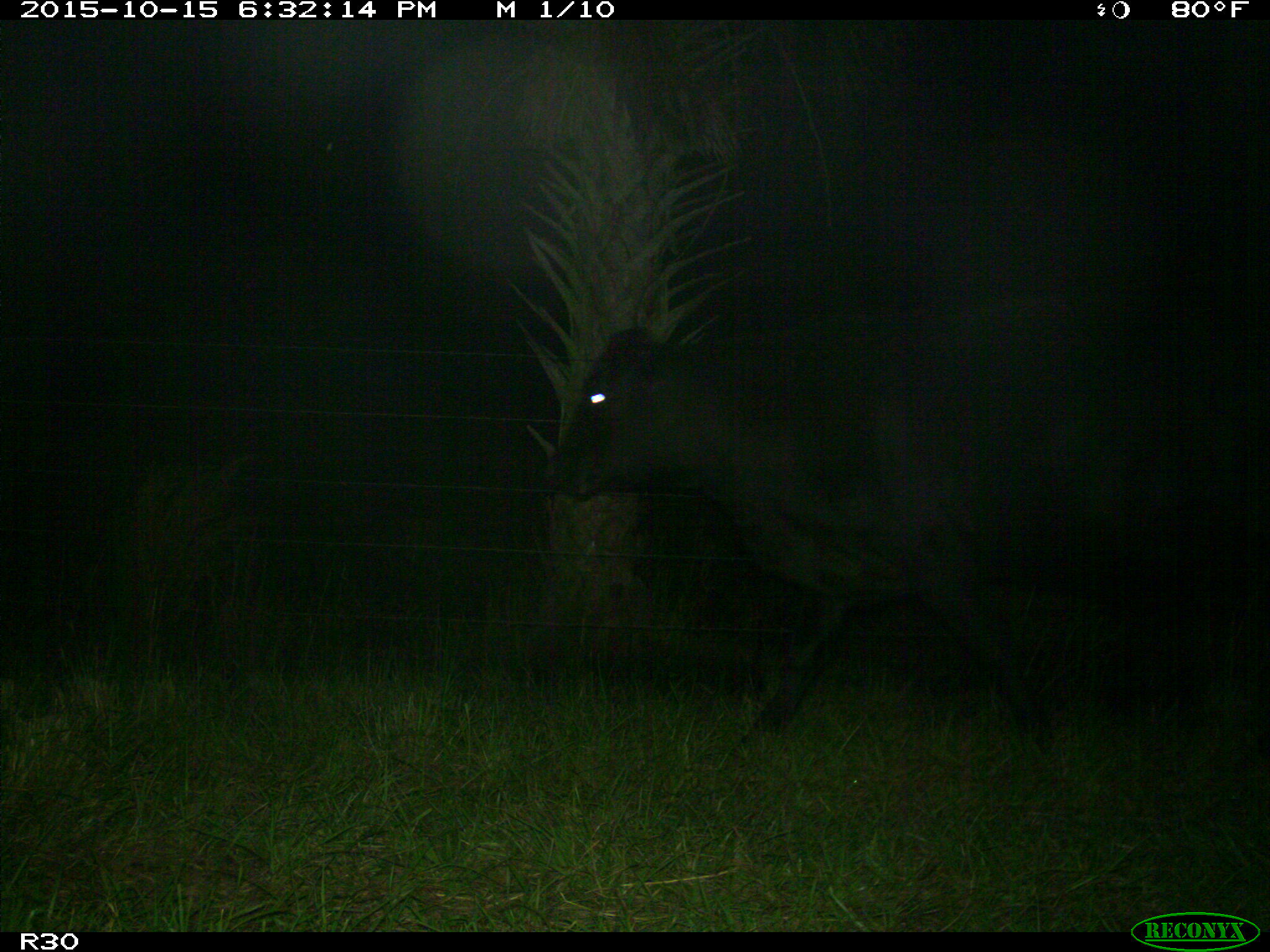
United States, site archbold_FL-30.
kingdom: Animalia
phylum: Chordata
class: Mammalia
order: Artiodactyla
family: Bovidae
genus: Bos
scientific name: Bos taurus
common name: domestic cow